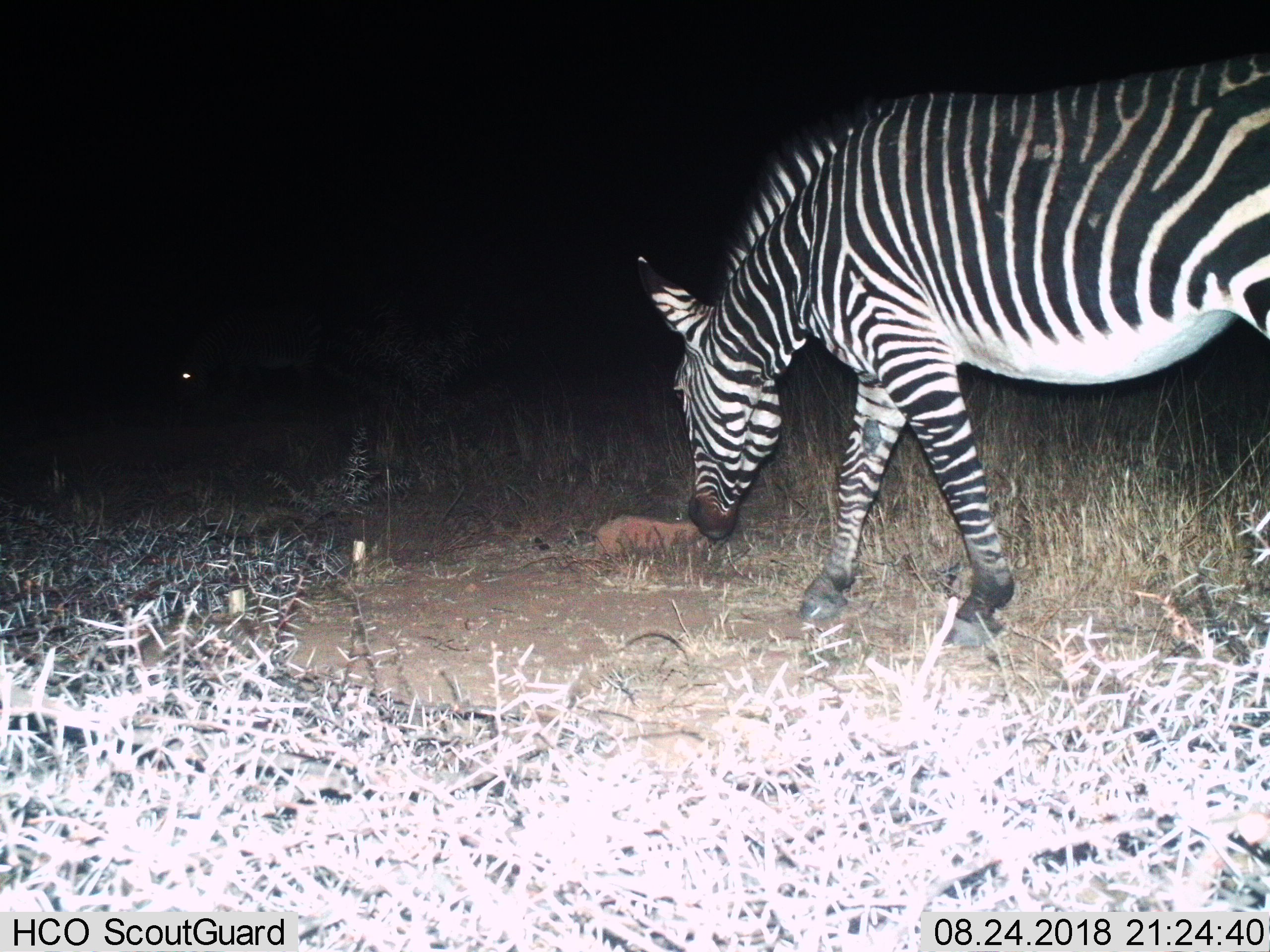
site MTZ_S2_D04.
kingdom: Animalia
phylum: Chordata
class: Mammalia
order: Perissodactyla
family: Equidae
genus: Equus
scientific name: Equus zebra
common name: mountain zebra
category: zebramountain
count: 1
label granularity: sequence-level